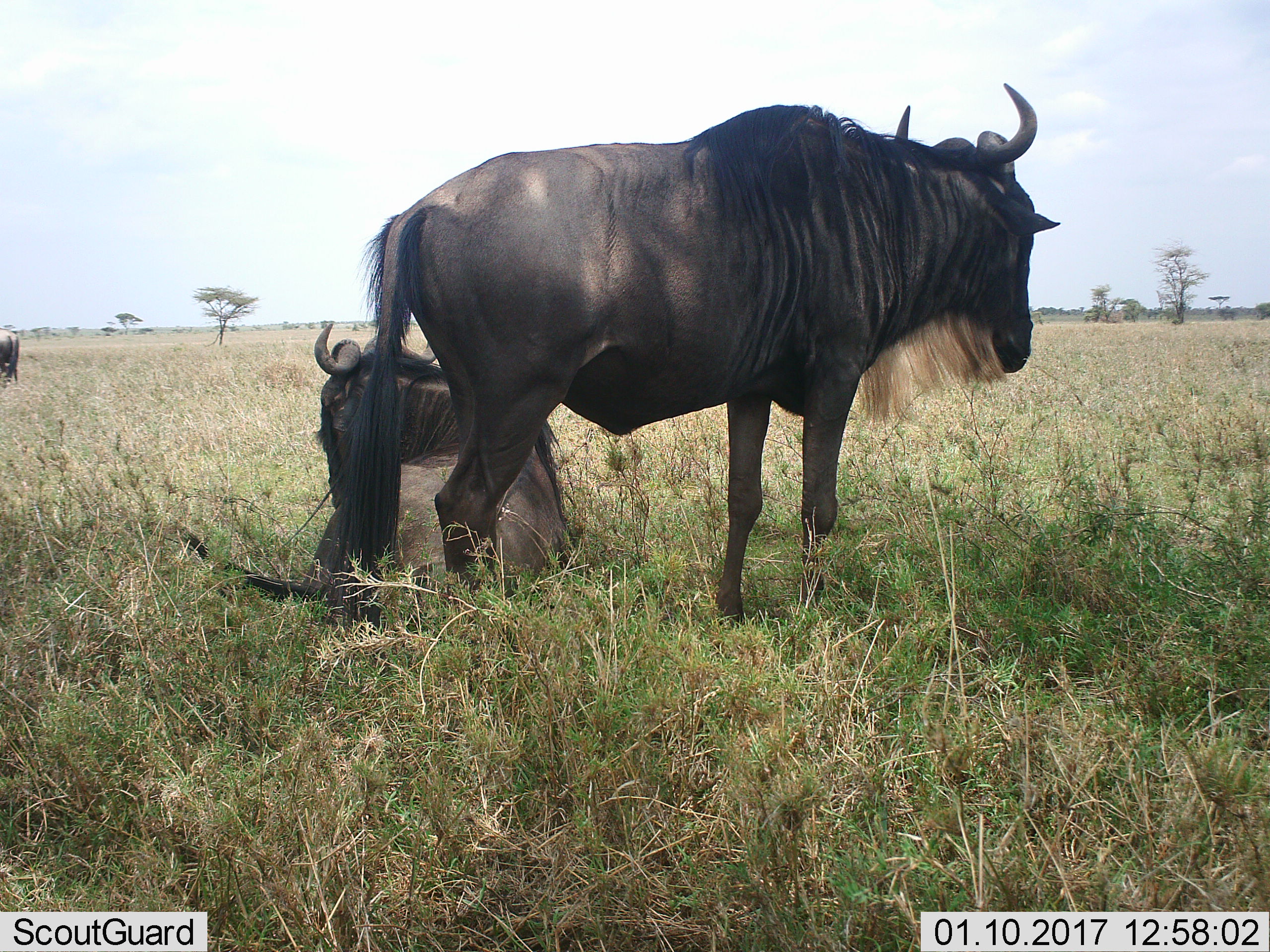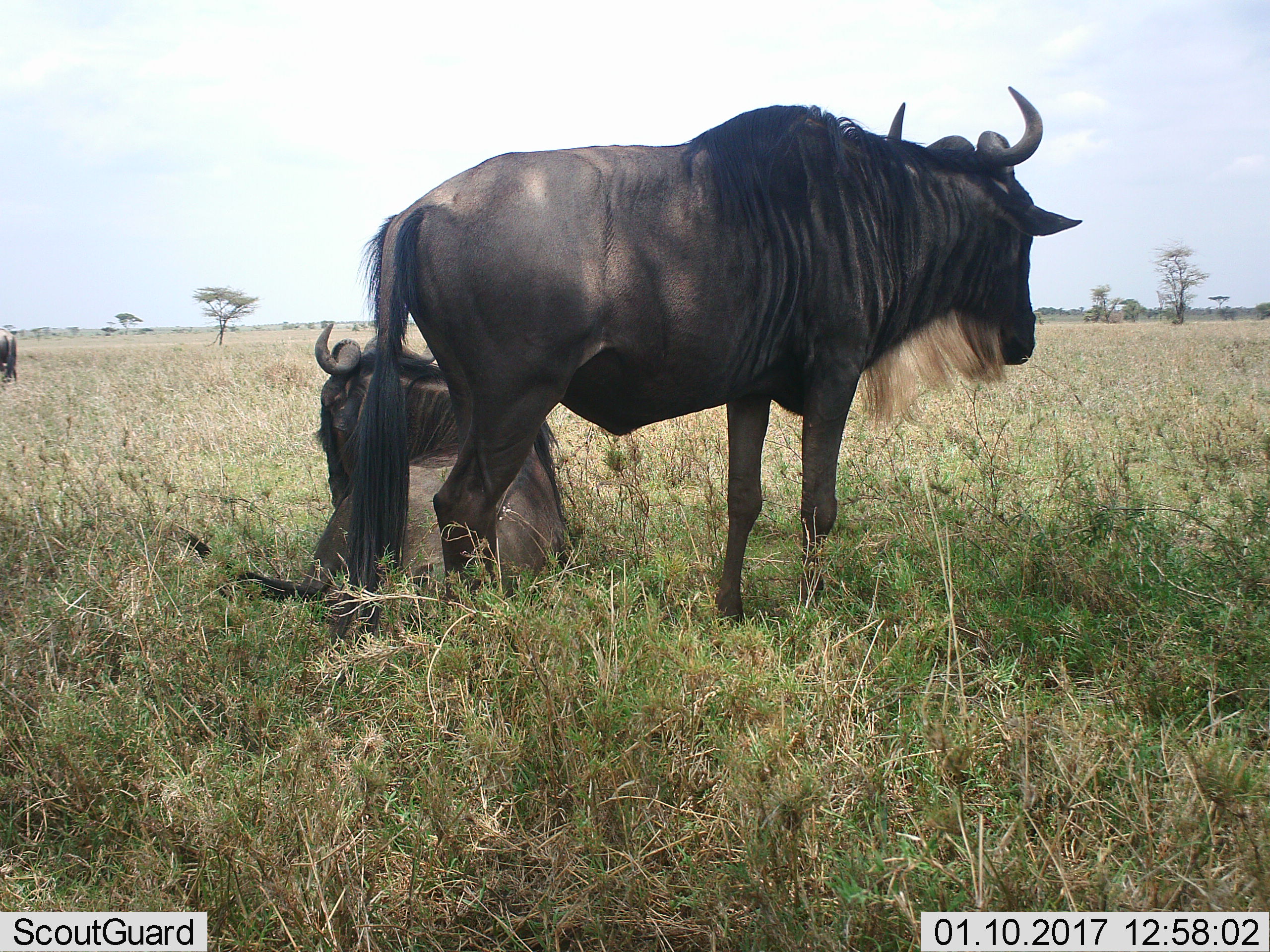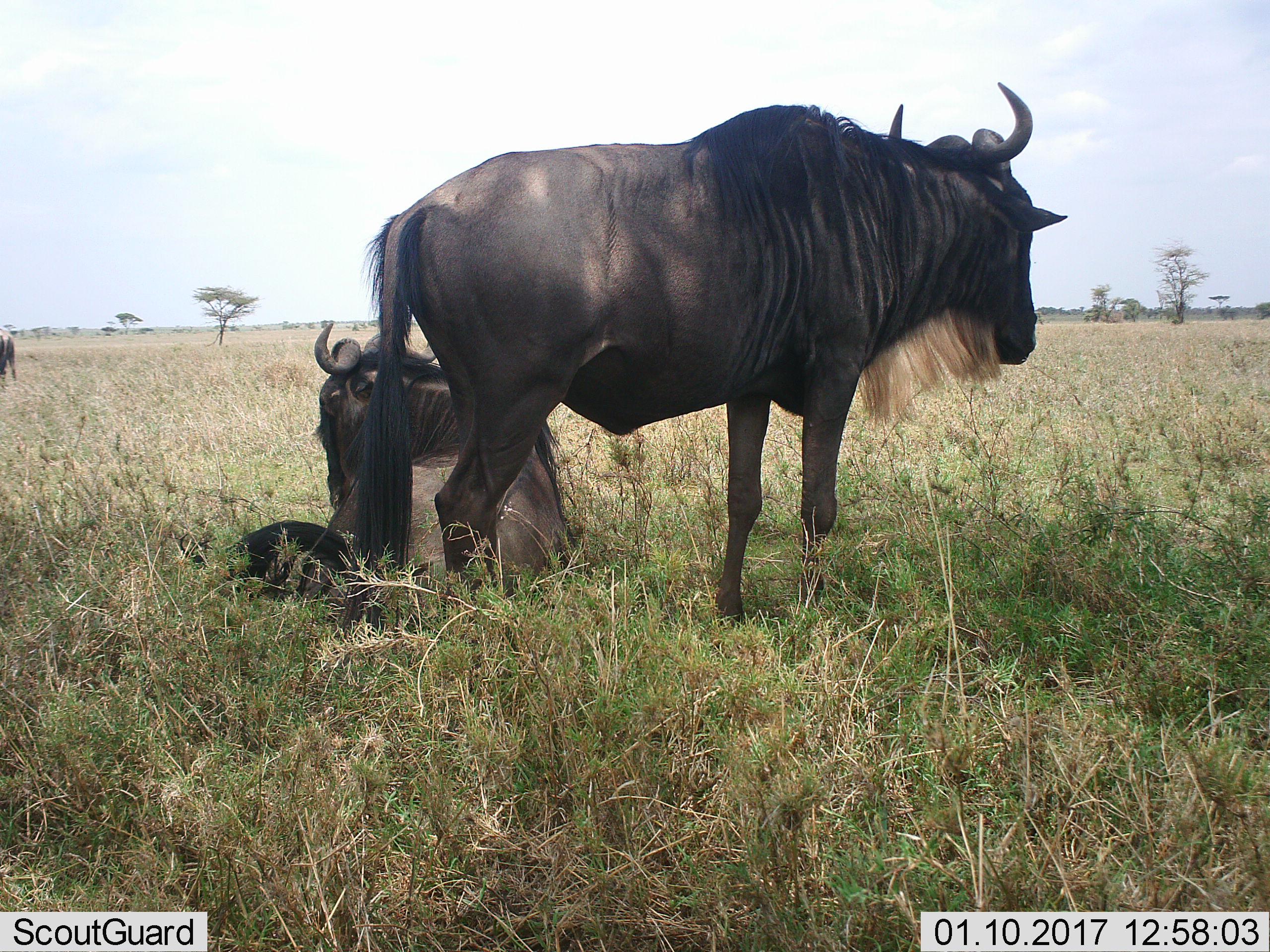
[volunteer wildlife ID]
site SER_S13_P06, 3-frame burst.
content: unidentified animal